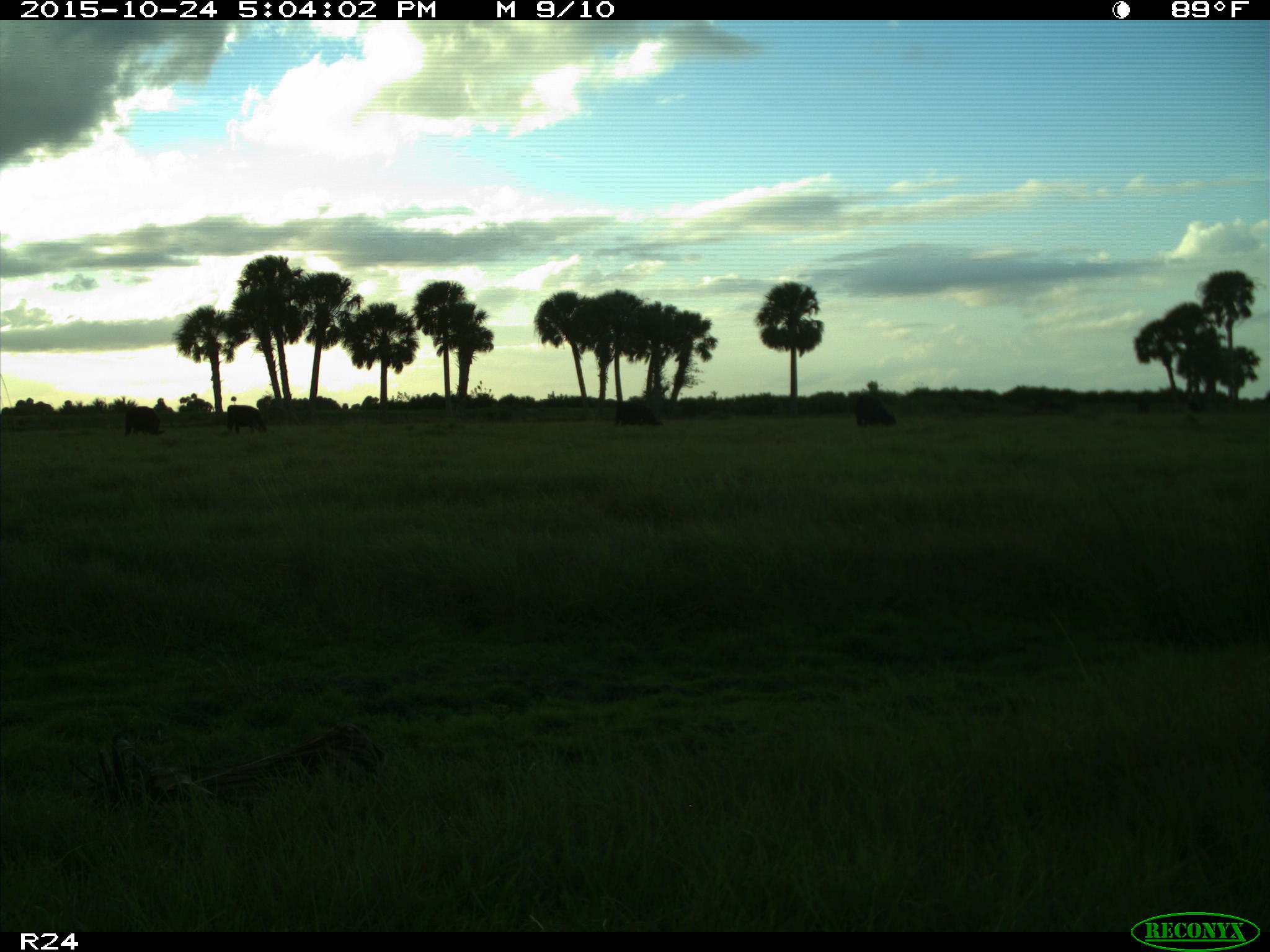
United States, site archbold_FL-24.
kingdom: Animalia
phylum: Chordata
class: Mammalia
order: Artiodactyla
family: Bovidae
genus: Bos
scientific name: Bos taurus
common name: domestic cow